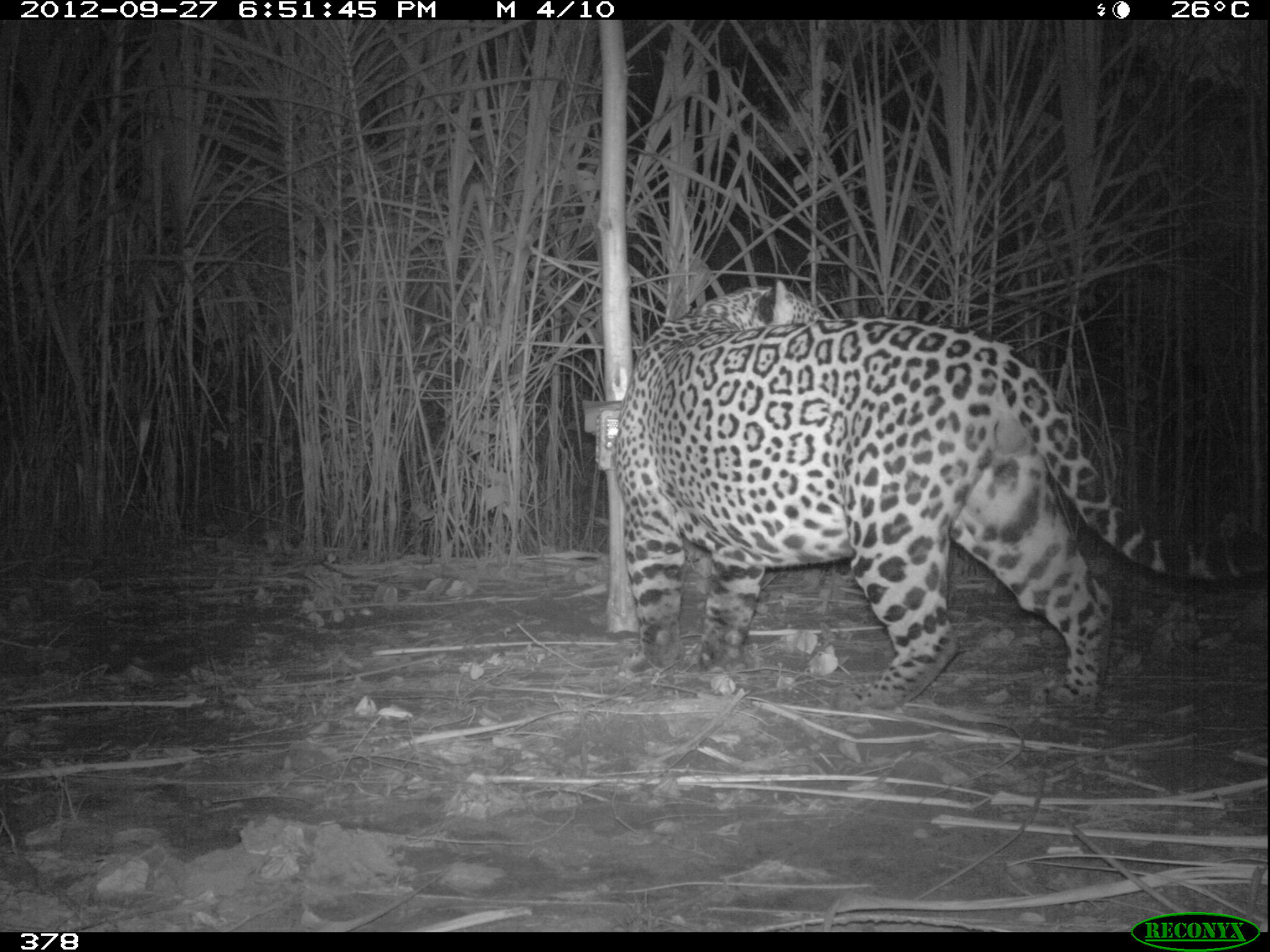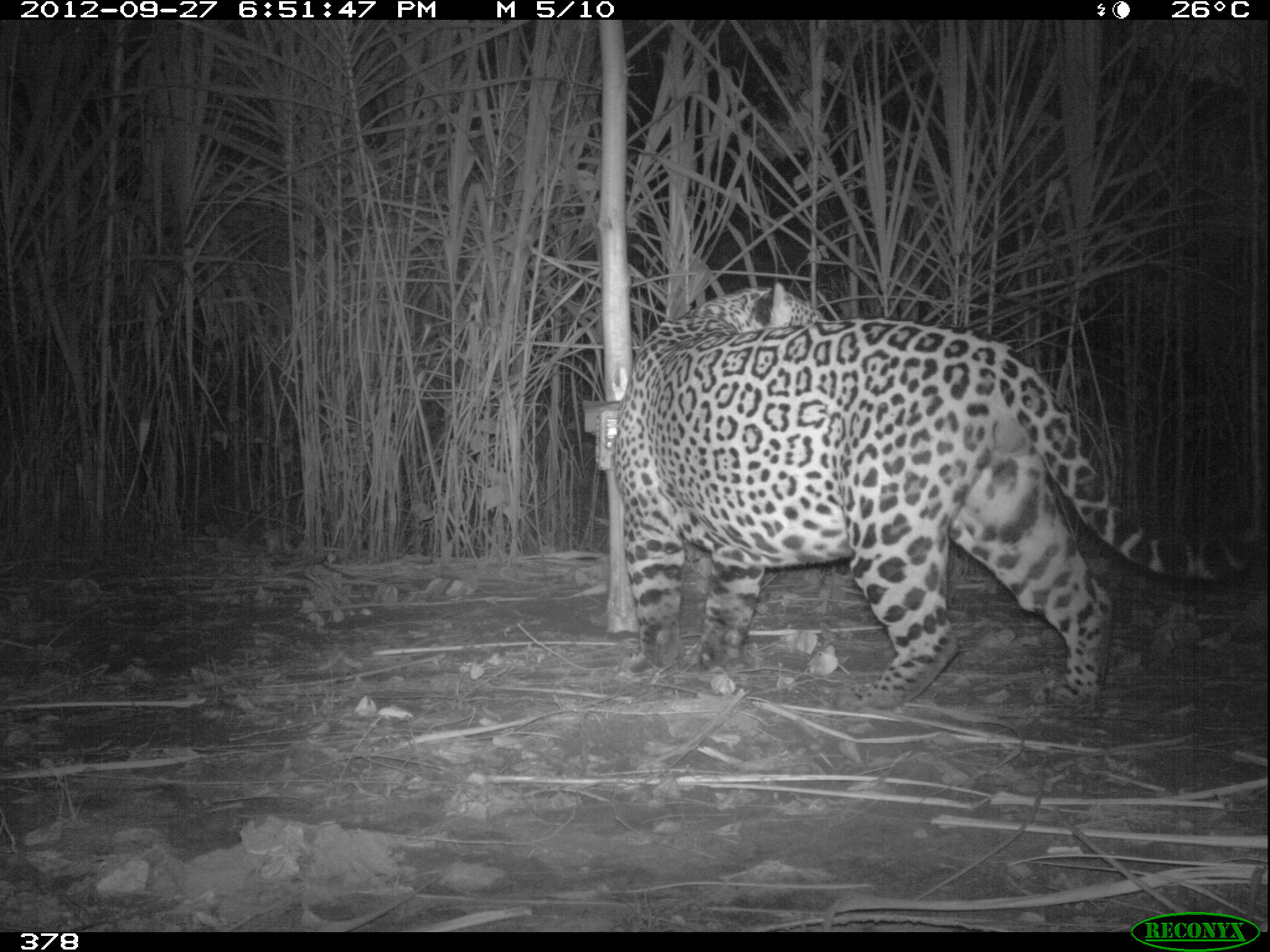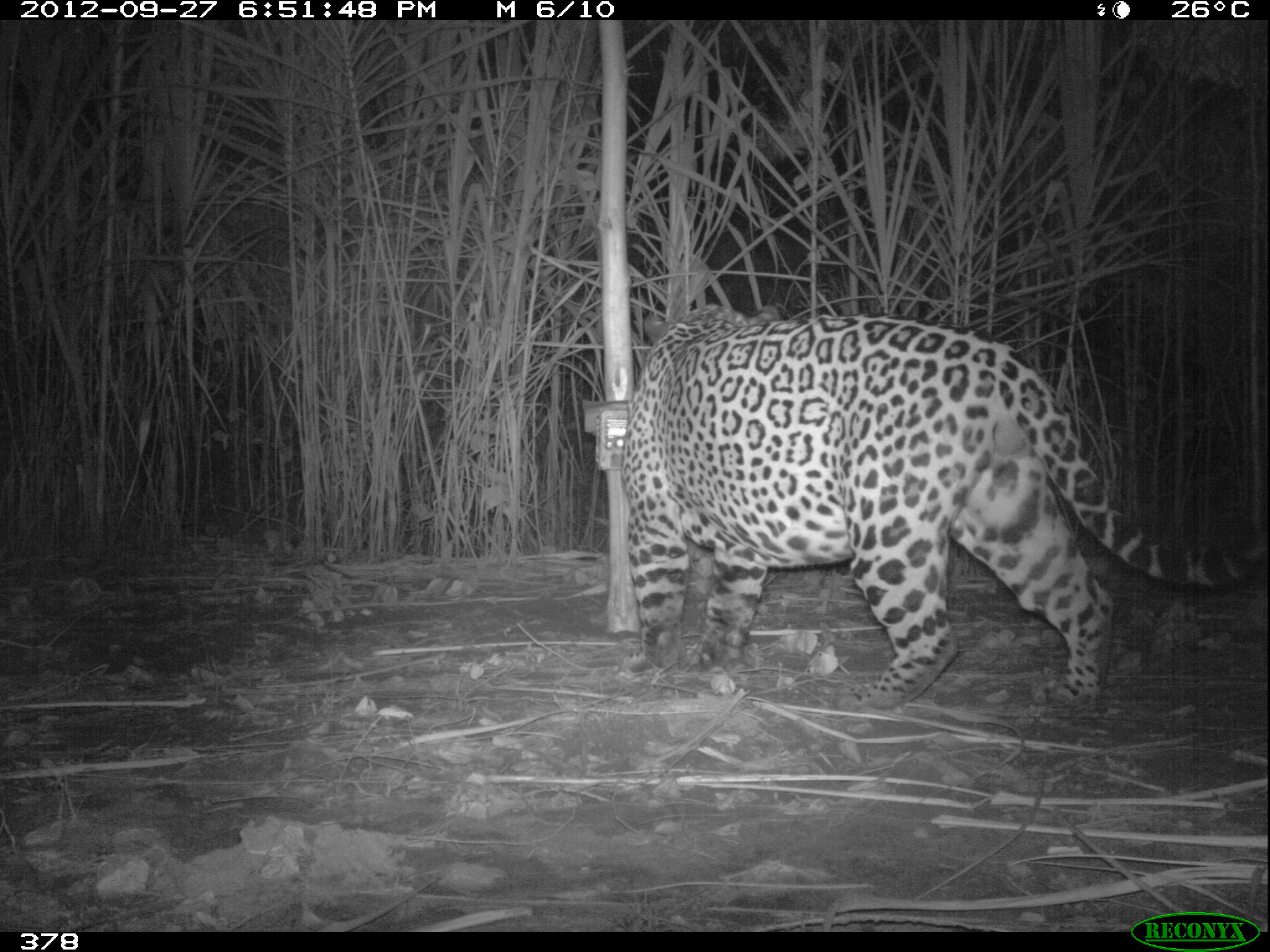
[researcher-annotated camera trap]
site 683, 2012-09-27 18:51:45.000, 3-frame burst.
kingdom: Animalia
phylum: Chordata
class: Mammalia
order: Carnivora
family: Felidae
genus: Panthera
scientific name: Panthera onca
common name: jaguar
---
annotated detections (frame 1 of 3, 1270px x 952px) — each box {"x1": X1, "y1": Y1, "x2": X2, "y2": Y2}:
panthera onca: {"x1": 608, "y1": 278, "x2": 1267, "y2": 710}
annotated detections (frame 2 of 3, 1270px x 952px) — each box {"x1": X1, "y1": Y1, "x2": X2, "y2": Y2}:
panthera onca: {"x1": 613, "y1": 281, "x2": 1256, "y2": 712}